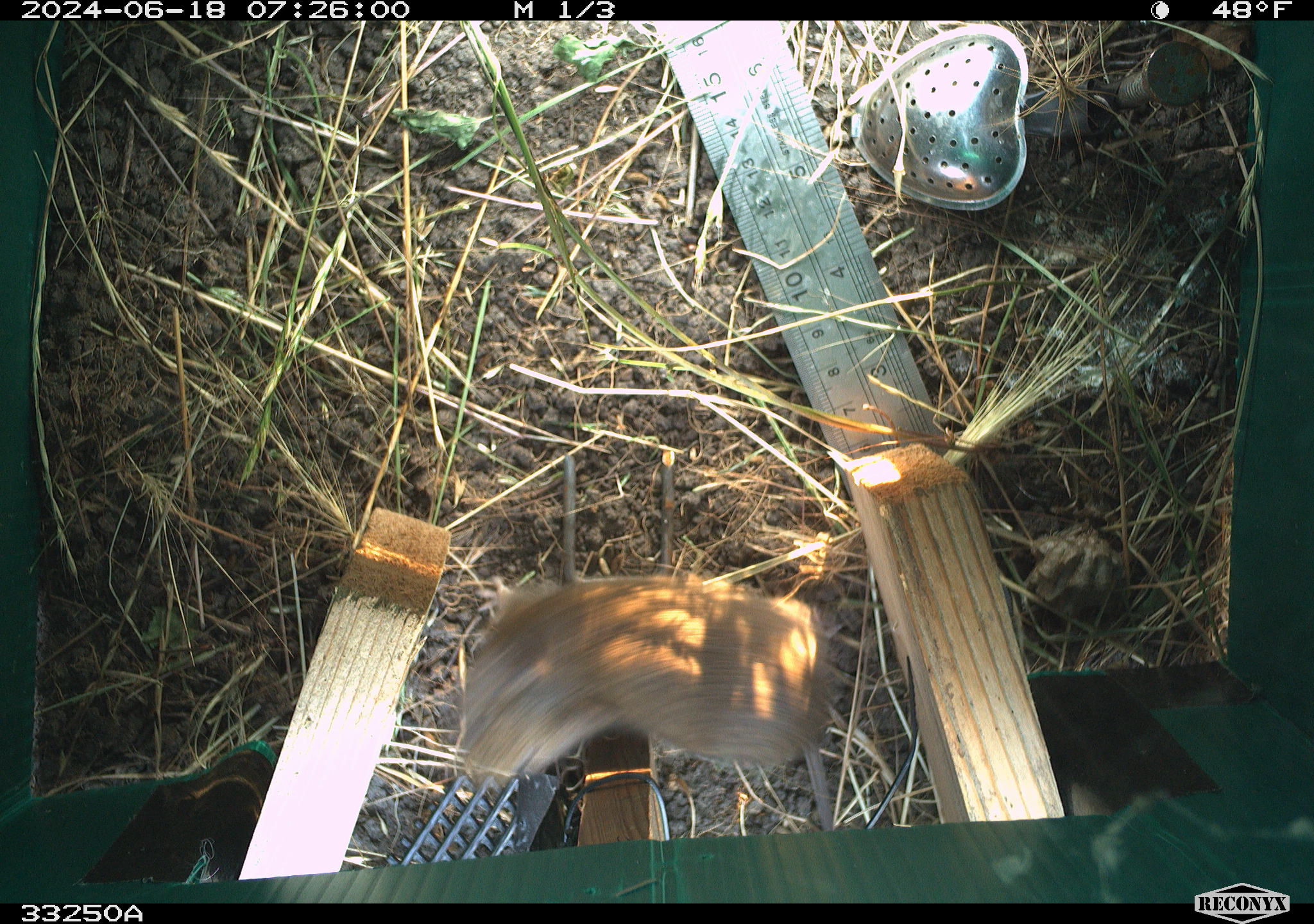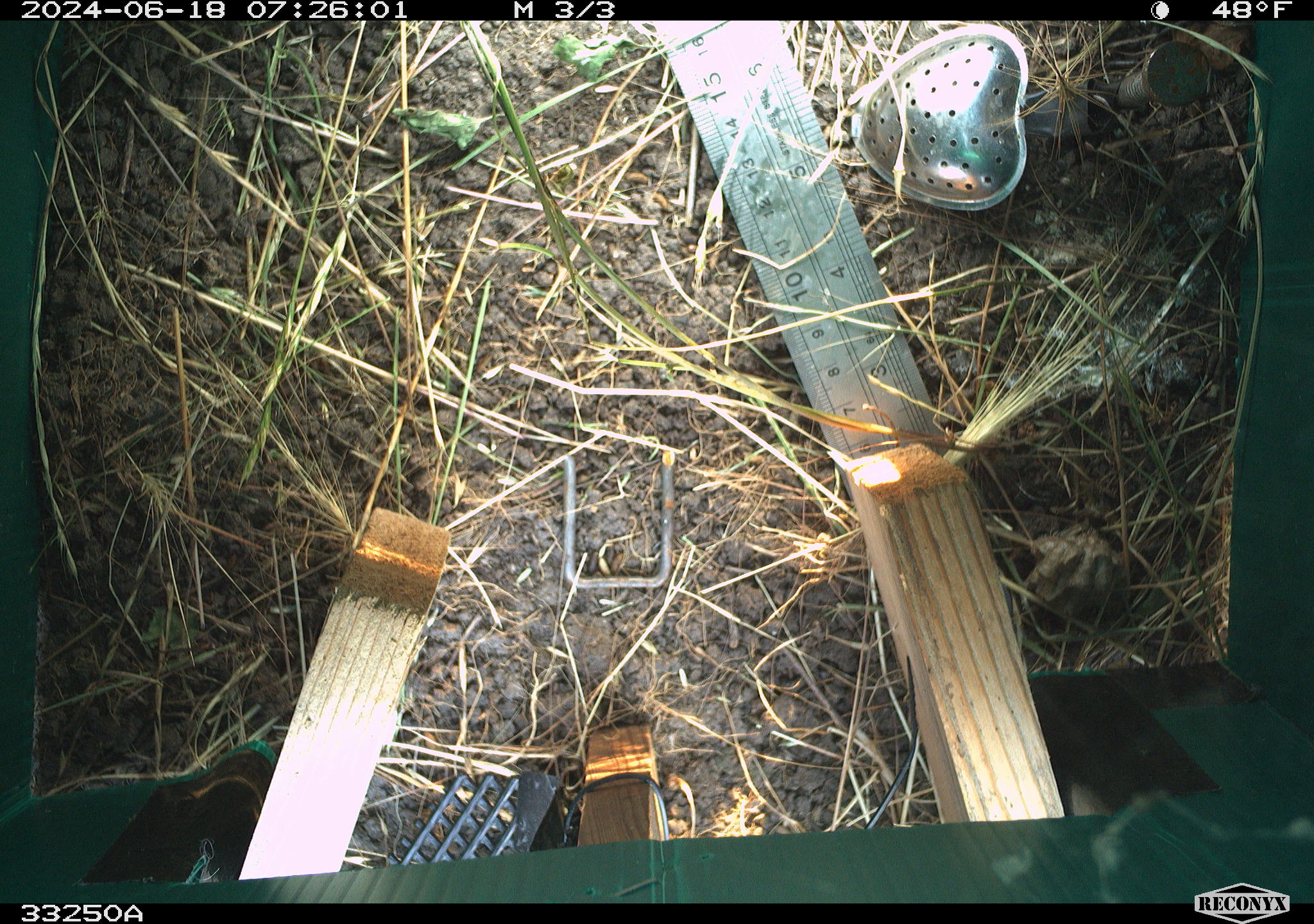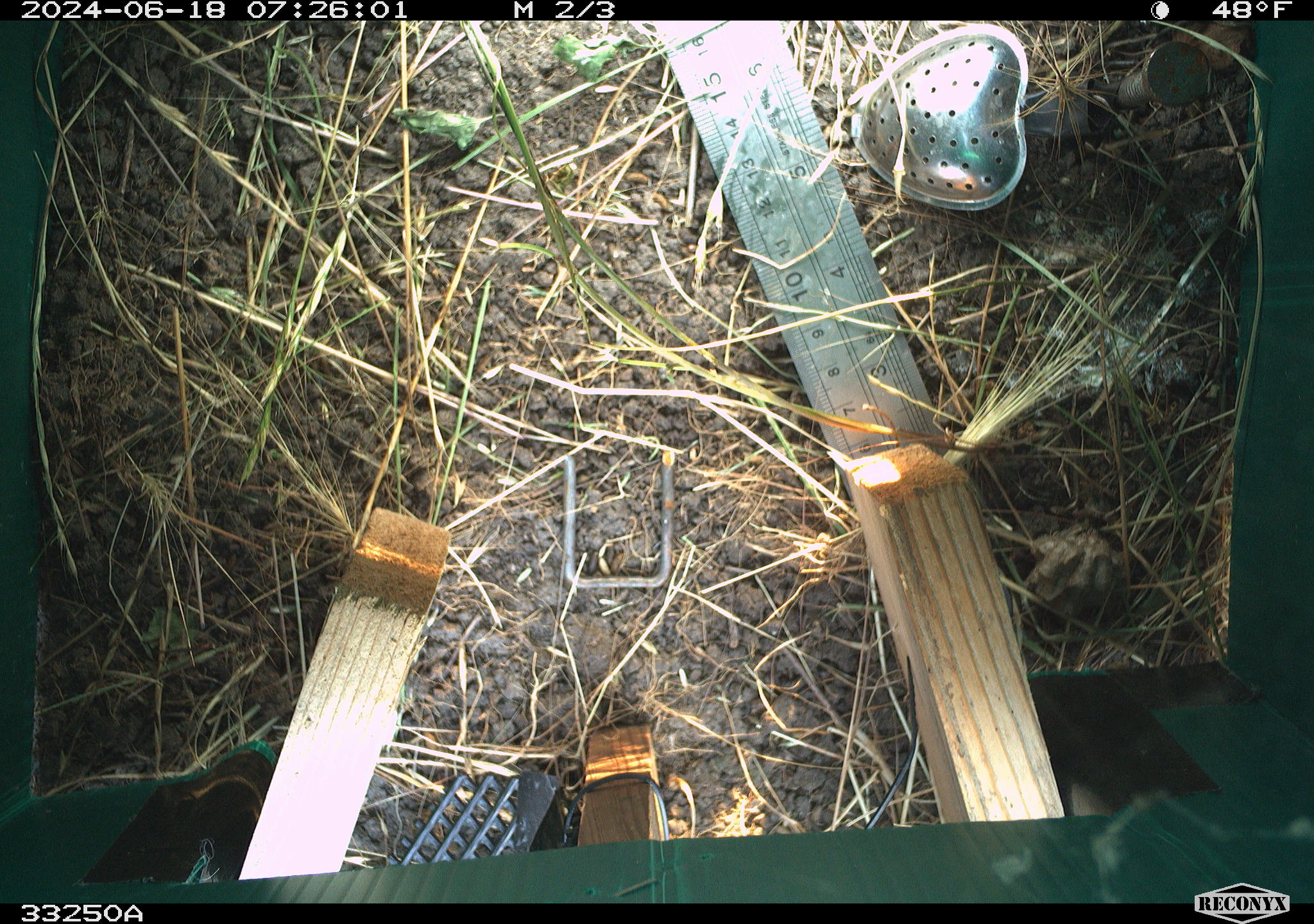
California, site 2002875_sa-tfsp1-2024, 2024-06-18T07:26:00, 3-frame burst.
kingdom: Animalia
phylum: Chordata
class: Mammalia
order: Rodentia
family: Cricetidae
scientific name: Arvicolinae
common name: voles, lemmings, and muskrats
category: arvicolinae subfamily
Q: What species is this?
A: Arvicolinae subfamily (voles, lemmings, and muskrats) (Arvicolinae).